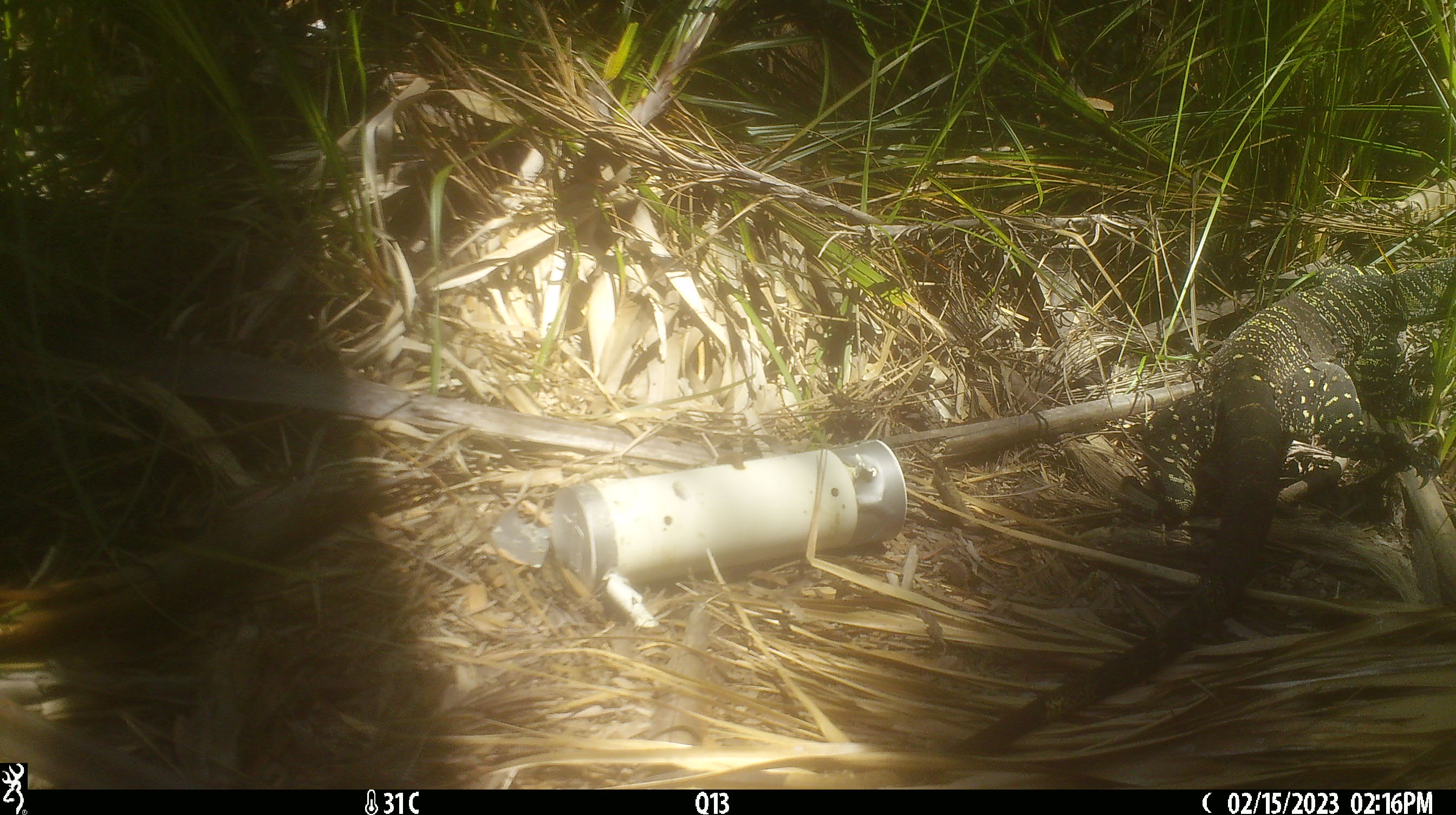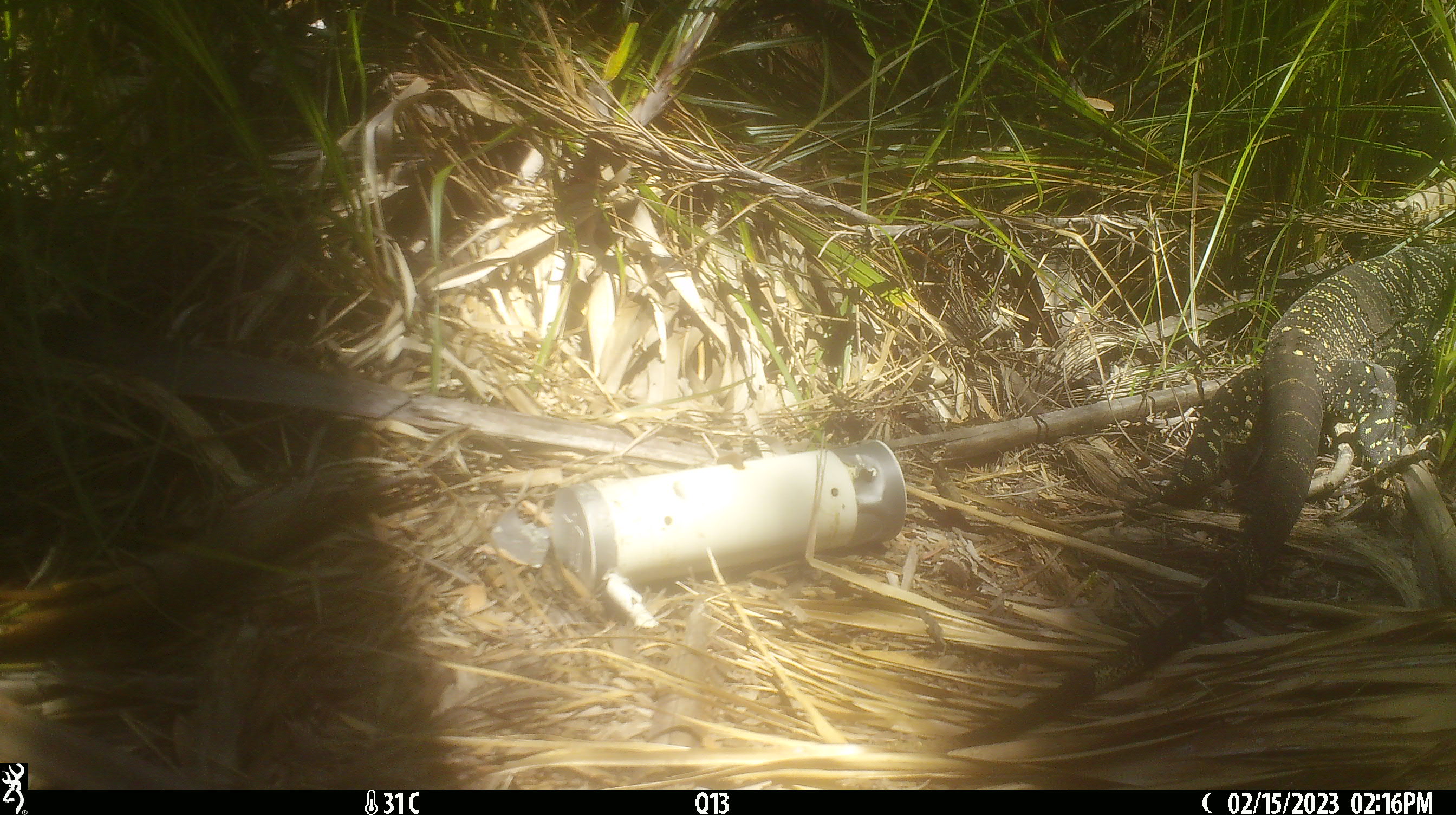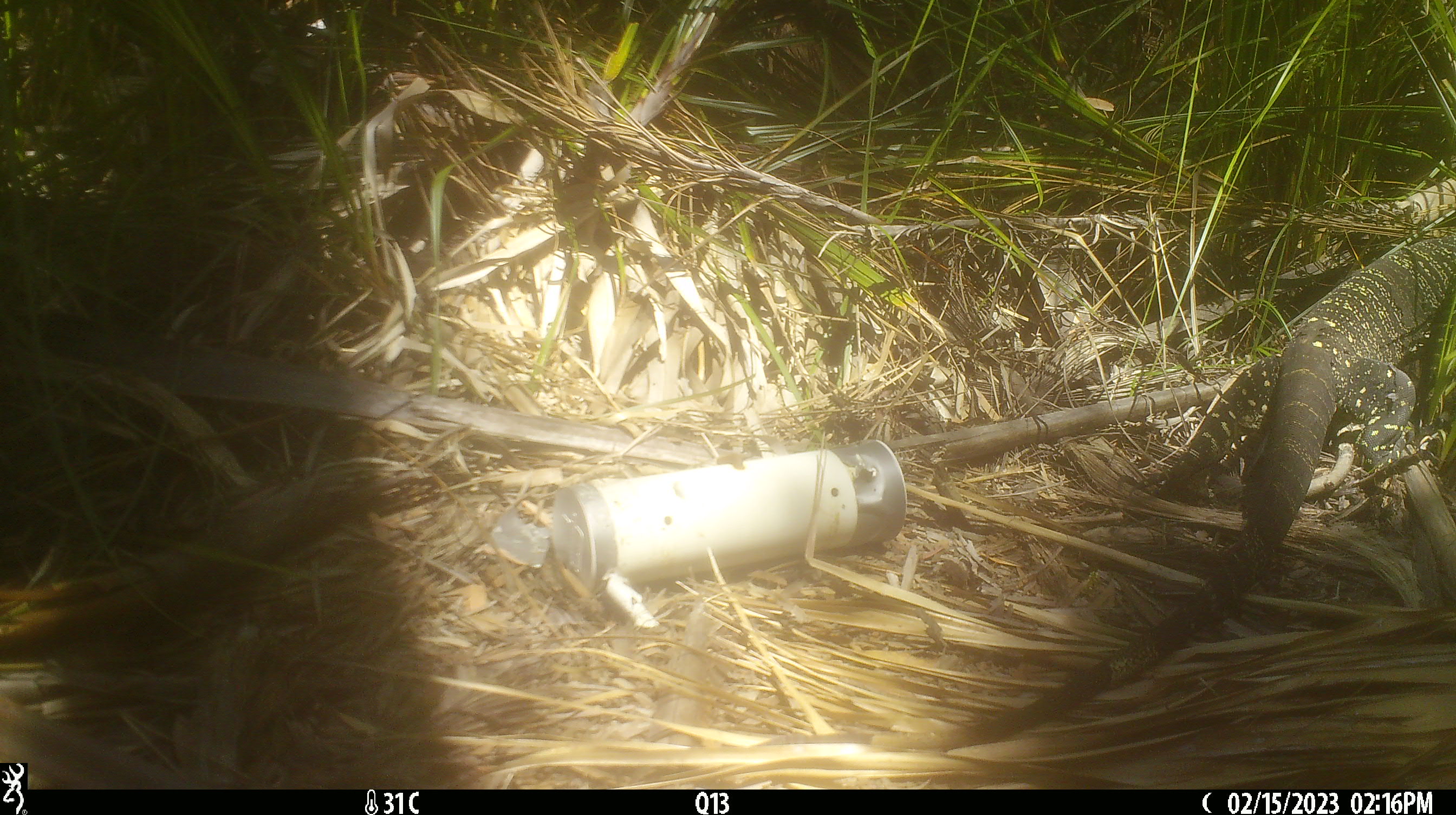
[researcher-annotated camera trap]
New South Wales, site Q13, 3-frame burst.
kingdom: Animalia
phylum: Chordata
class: Reptilia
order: Squamata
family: Varanidae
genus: Varanus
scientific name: Varanus varius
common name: lace monitor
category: goanna